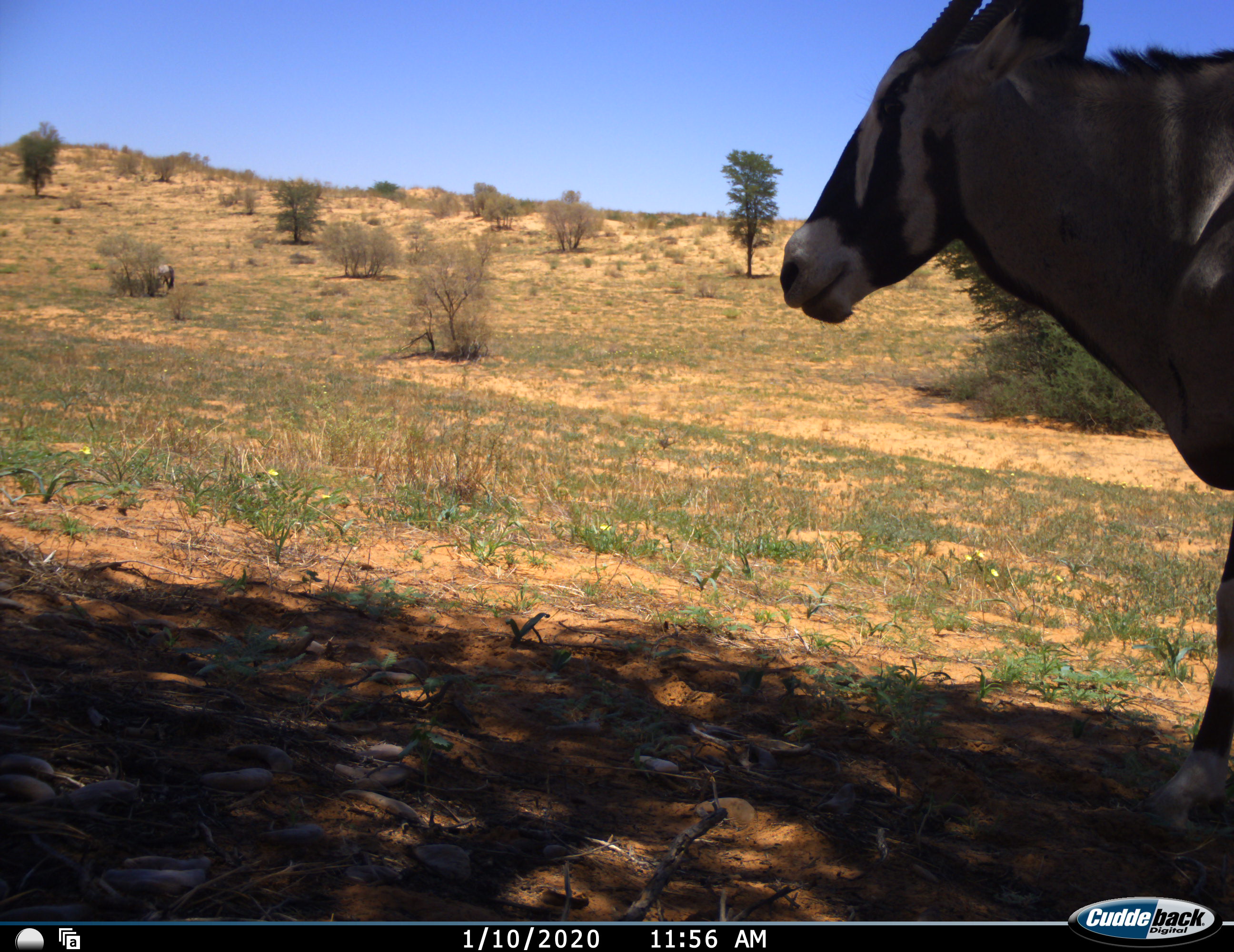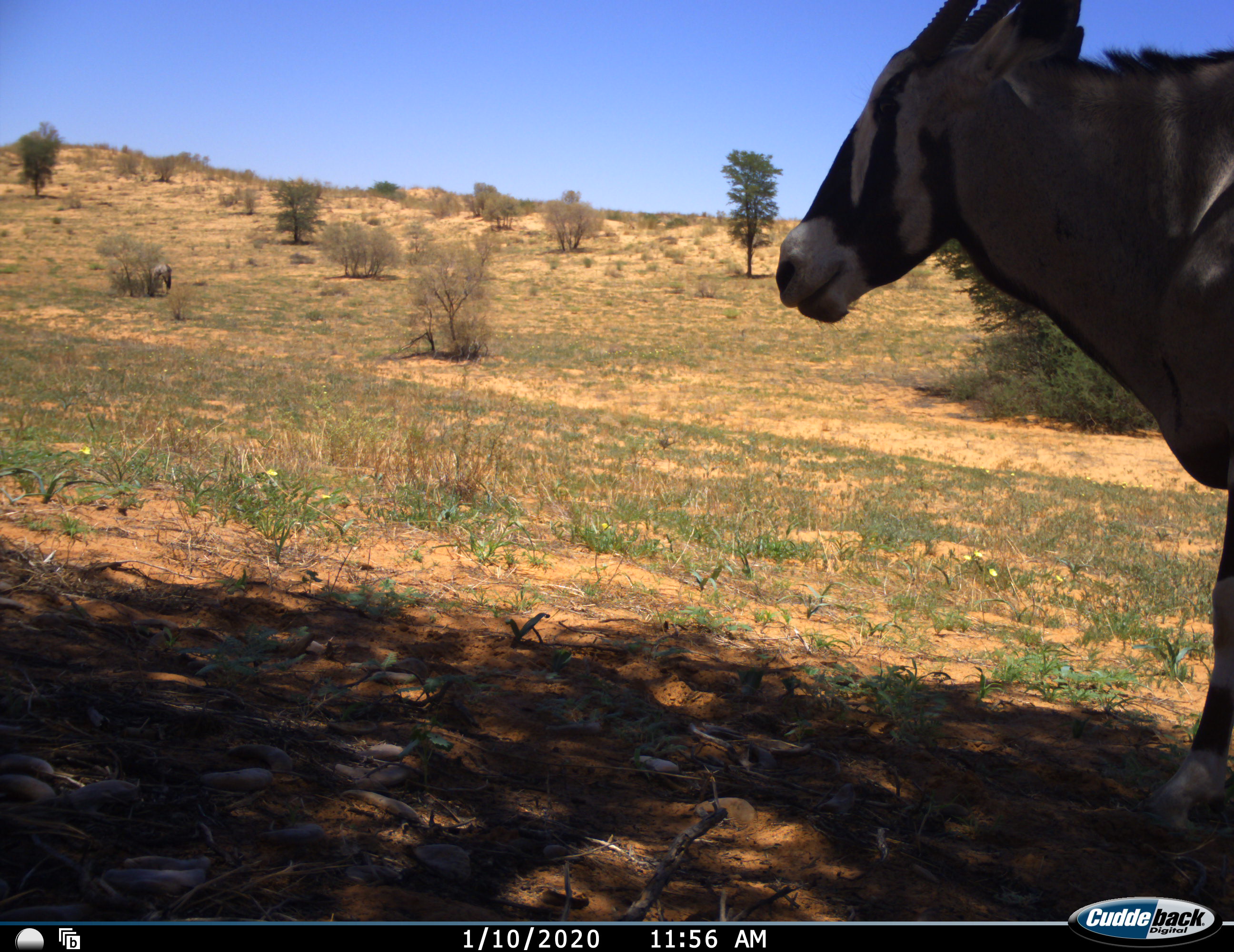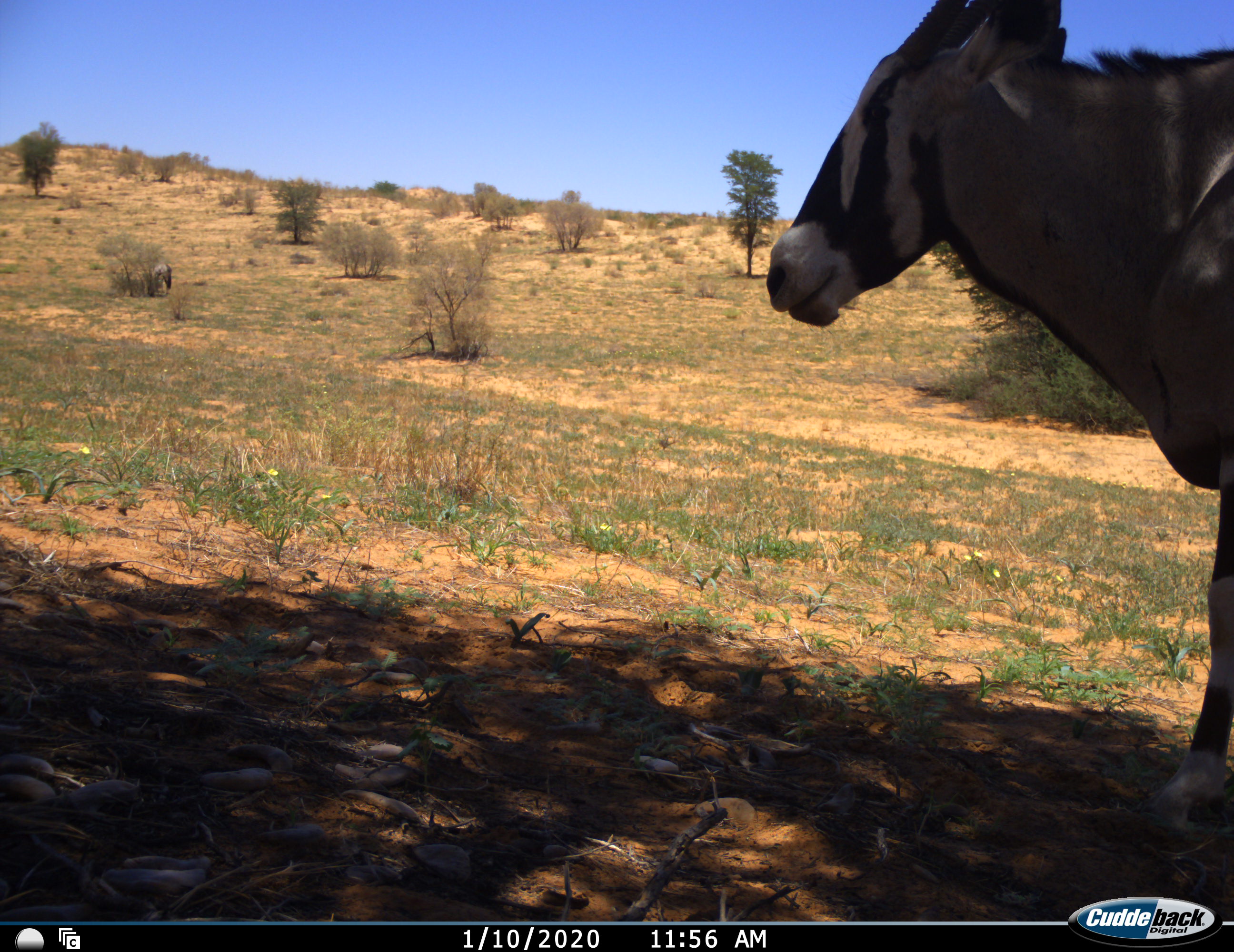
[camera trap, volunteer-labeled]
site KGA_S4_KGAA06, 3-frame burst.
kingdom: Animalia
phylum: Chordata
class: Mammalia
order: Artiodactyla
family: Bovidae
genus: Oryx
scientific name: Oryx gazella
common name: gemsbok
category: oryx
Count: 1.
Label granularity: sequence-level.